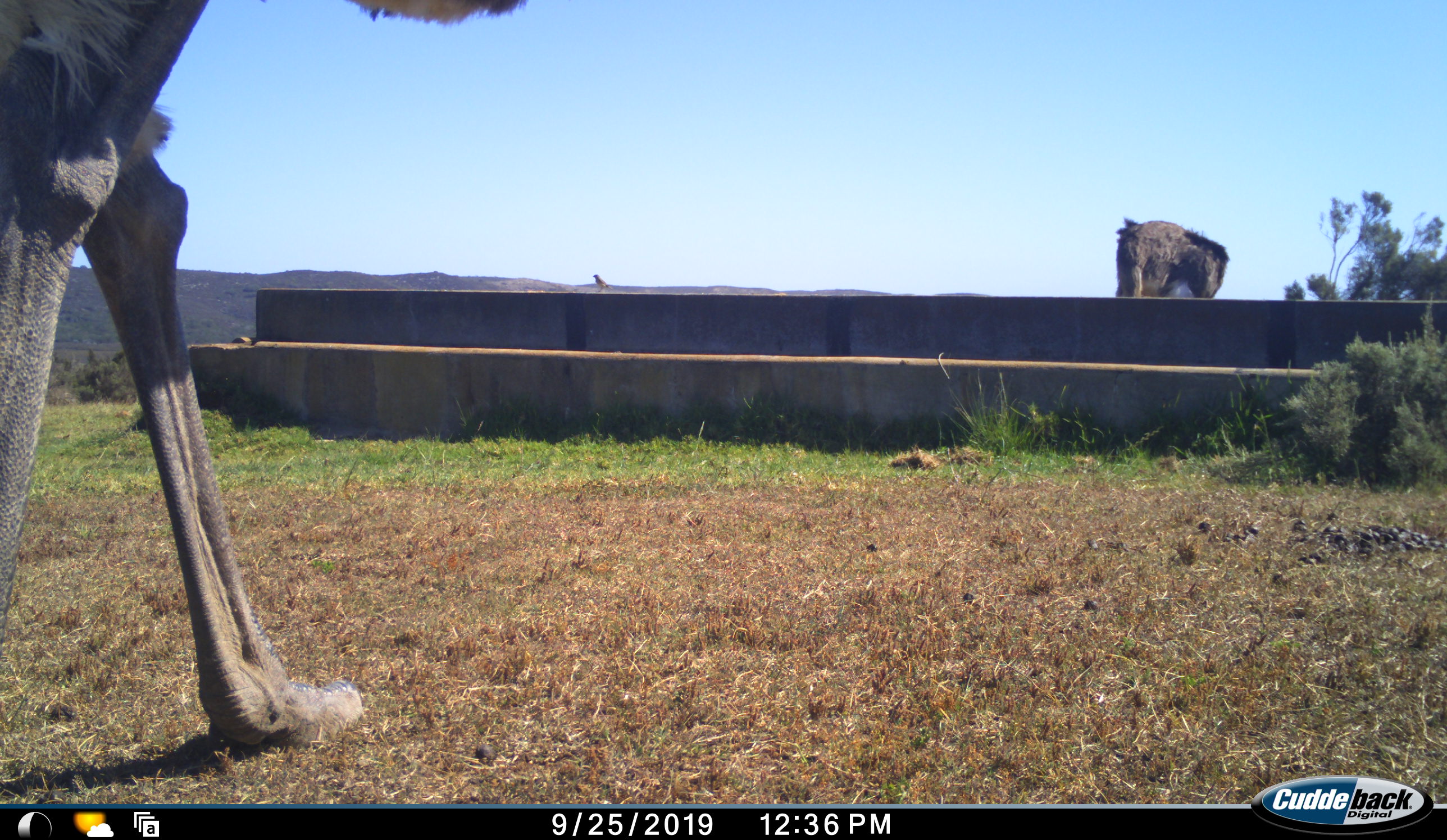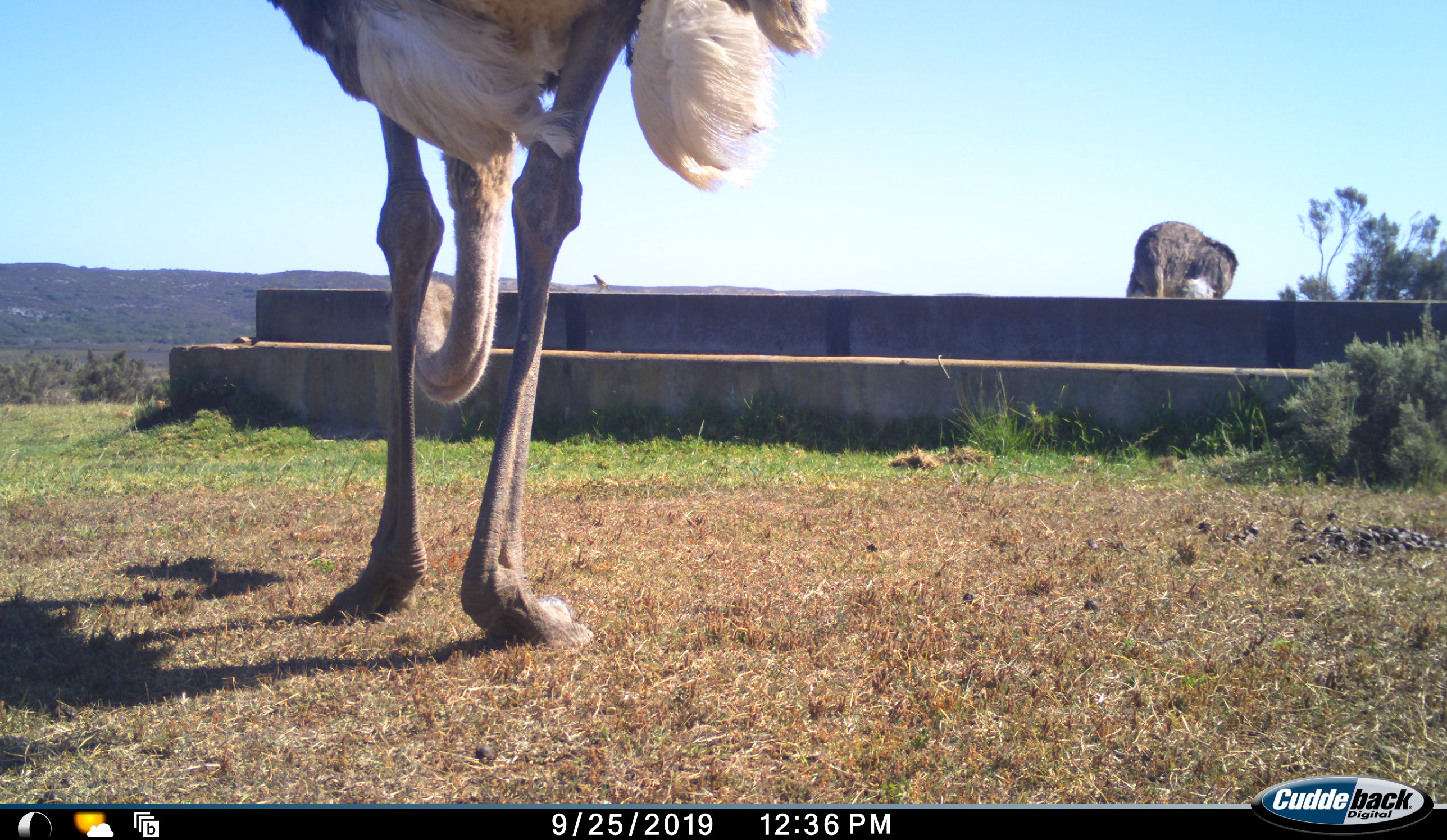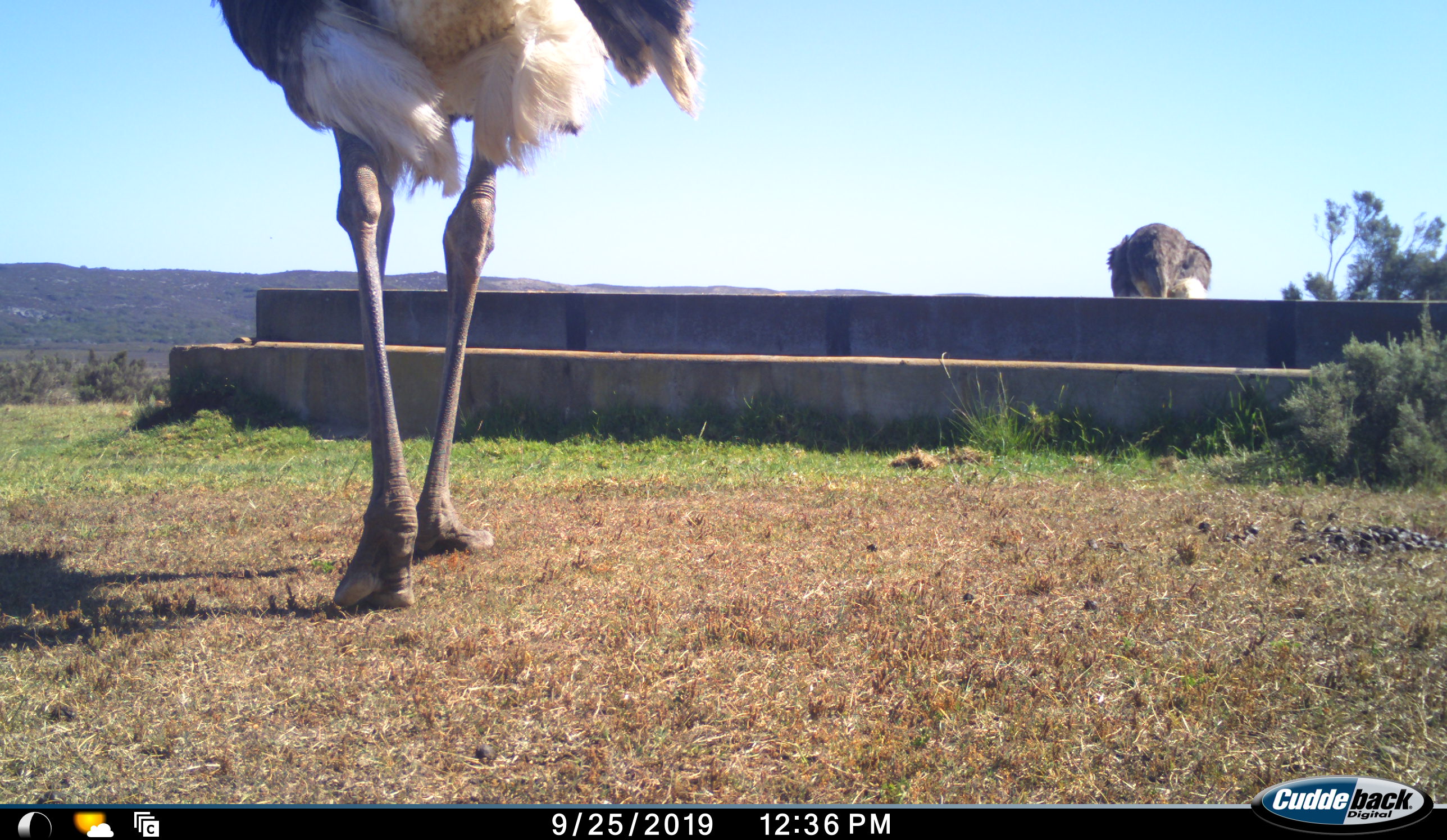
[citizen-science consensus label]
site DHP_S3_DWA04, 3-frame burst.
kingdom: Animalia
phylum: Chordata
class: Aves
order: Struthioniformes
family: Struthionidae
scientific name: Struthionidae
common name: ostrich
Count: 2.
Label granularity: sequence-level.